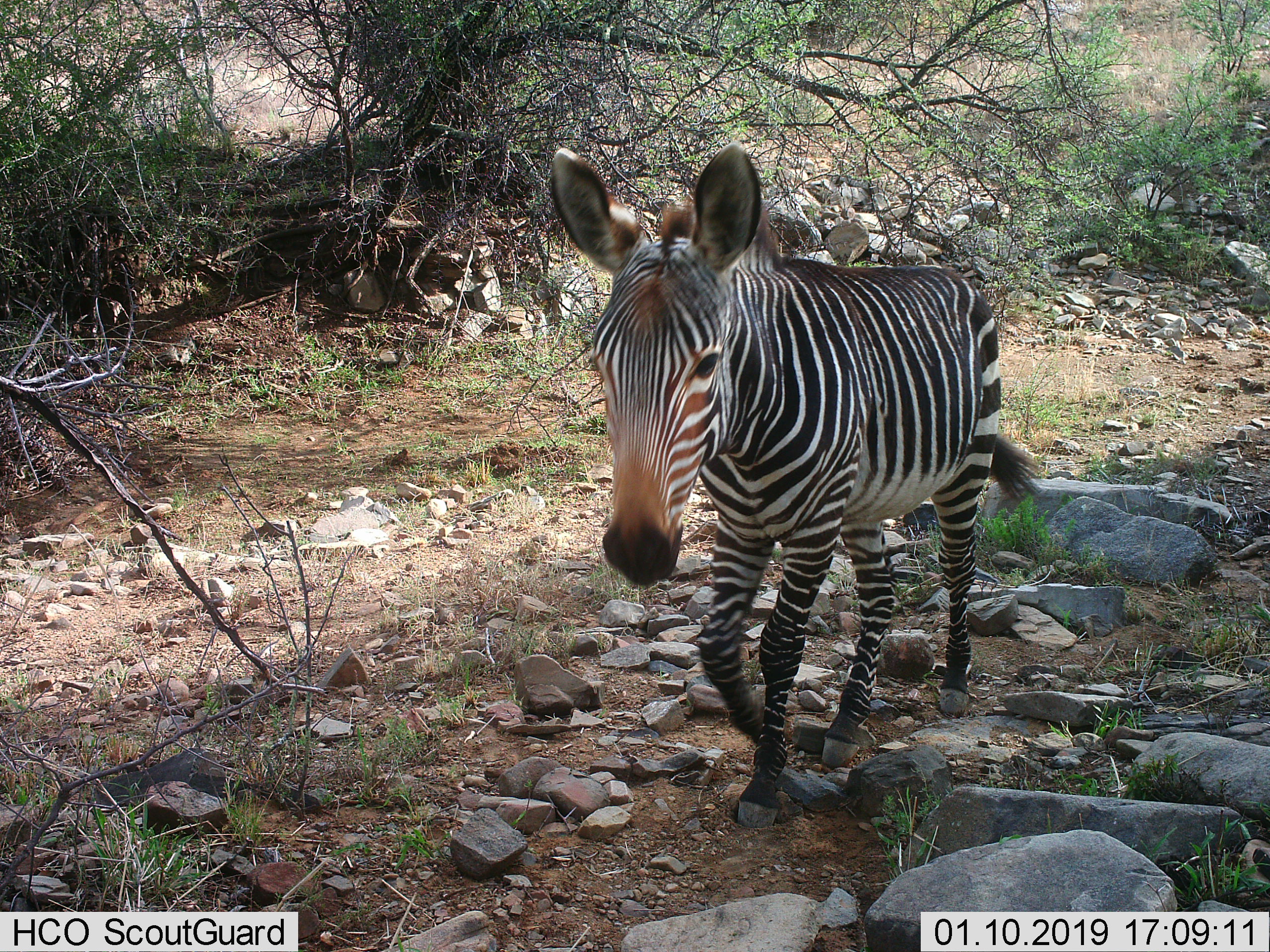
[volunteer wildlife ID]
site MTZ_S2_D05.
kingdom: Animalia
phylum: Chordata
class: Mammalia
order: Perissodactyla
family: Equidae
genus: Equus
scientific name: Equus zebra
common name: mountain zebra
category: zebramountain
Zebramountain (mountain zebra) (Equus zebra), count 1. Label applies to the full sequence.